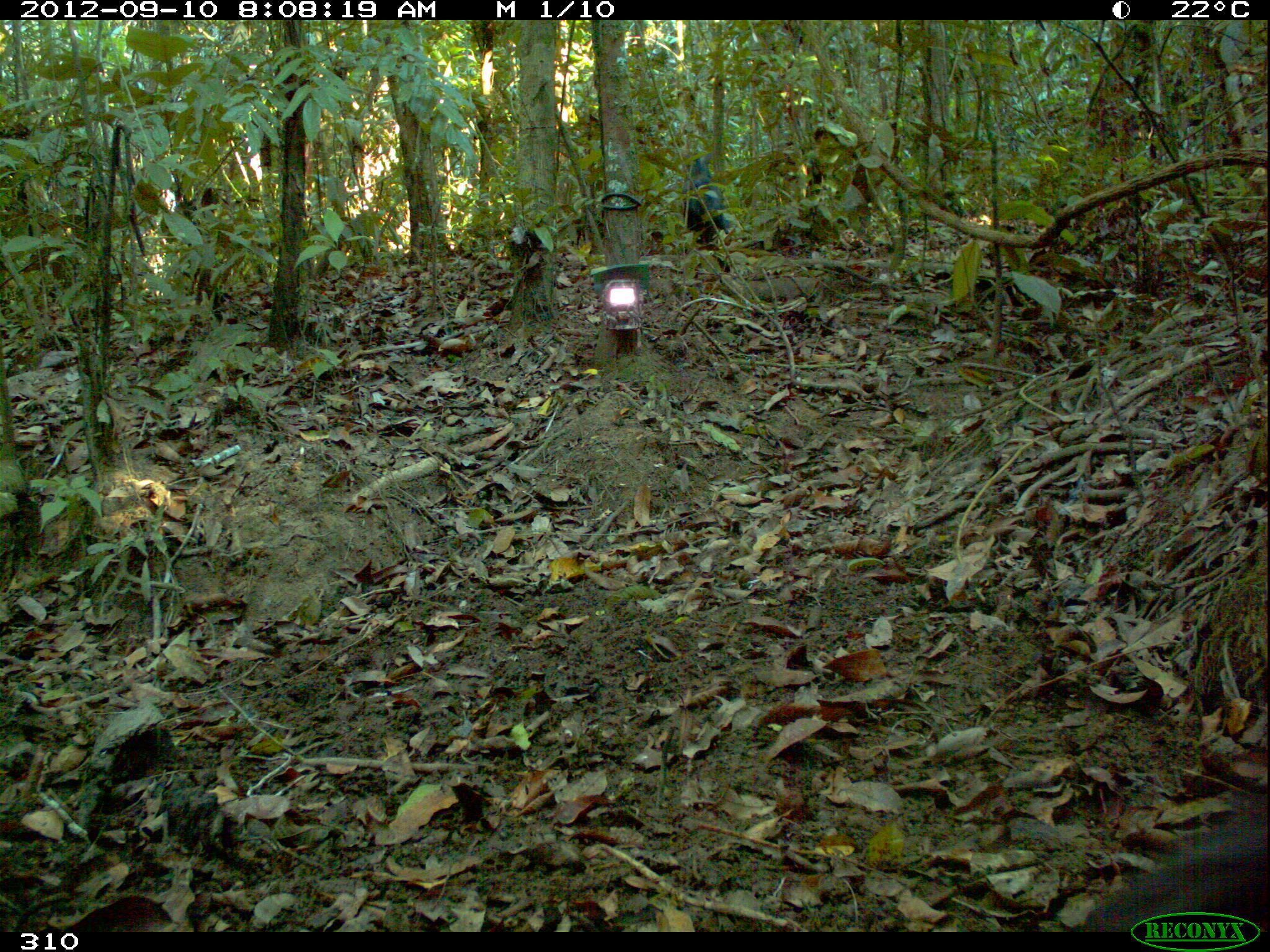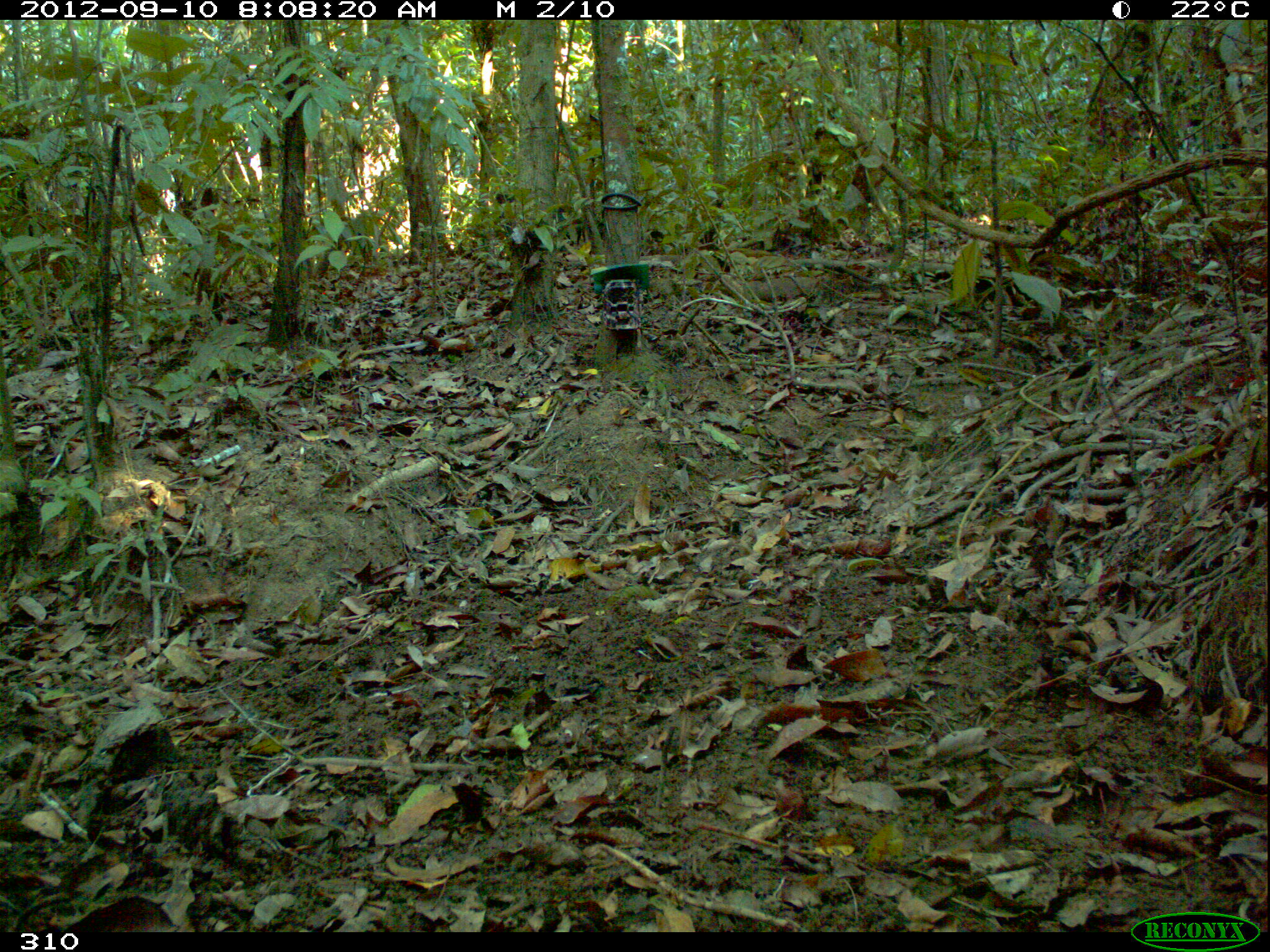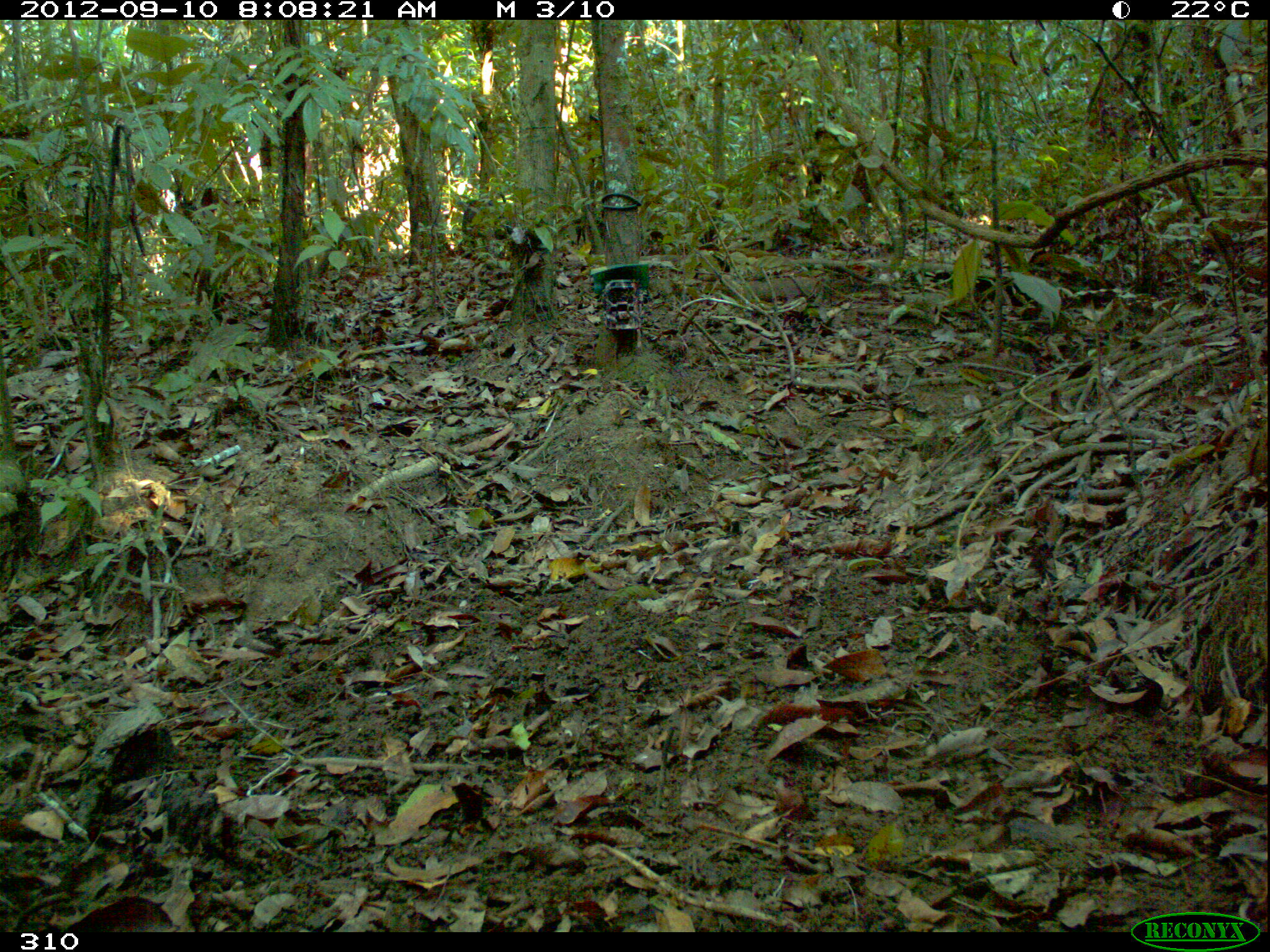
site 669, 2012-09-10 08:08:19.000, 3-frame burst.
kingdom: Animalia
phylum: Chordata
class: Mammalia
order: Artiodactyla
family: Tayassuidae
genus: Tayassu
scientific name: Tayassu pecari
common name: white-lipped peccary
Tayassu pecari (white-lipped peccary).